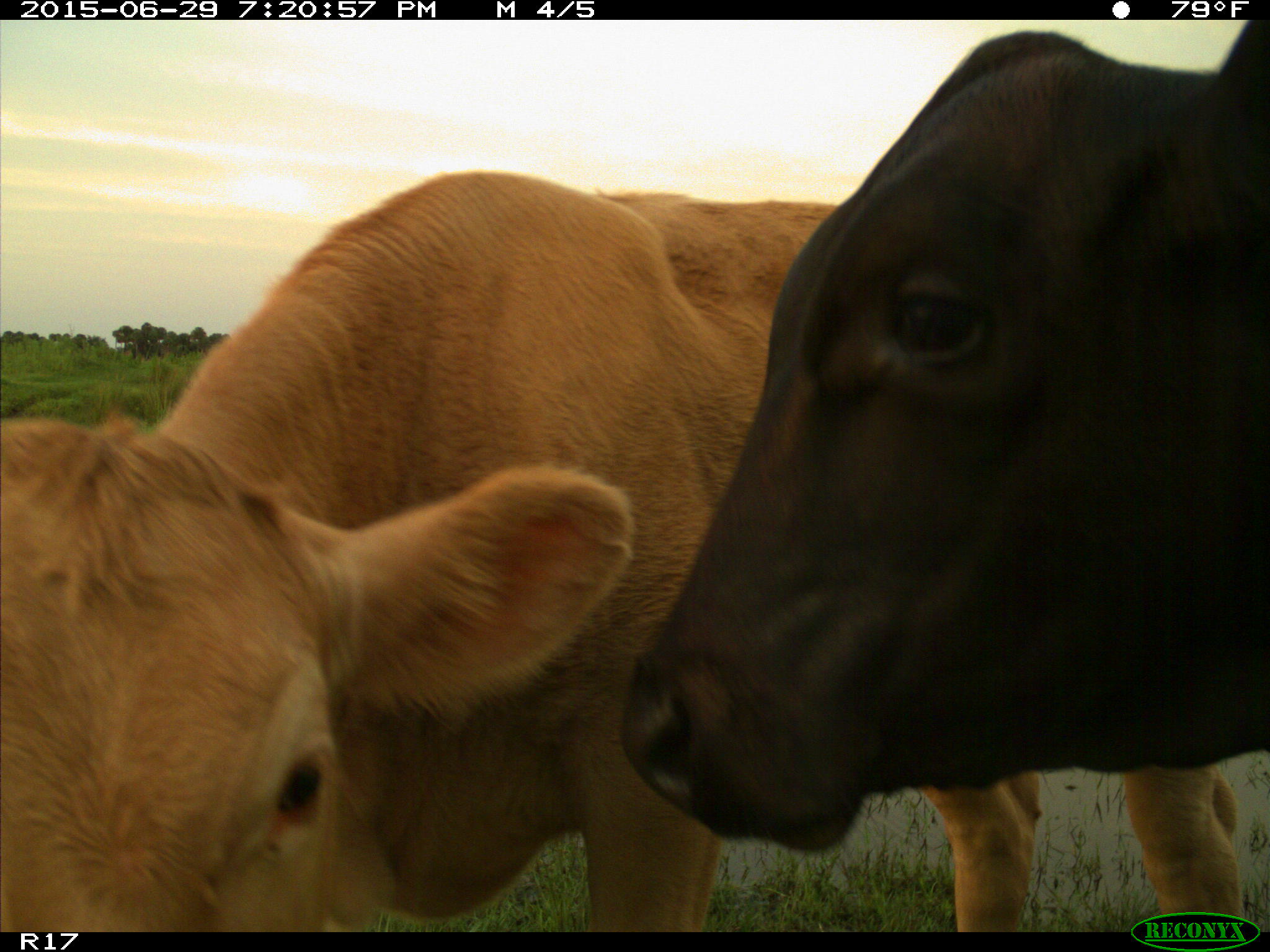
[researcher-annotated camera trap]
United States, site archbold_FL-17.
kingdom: Animalia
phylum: Chordata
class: Mammalia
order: Artiodactyla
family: Bovidae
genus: Bos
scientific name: Bos taurus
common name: domestic cow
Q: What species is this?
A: Bos taurus (domestic cow).